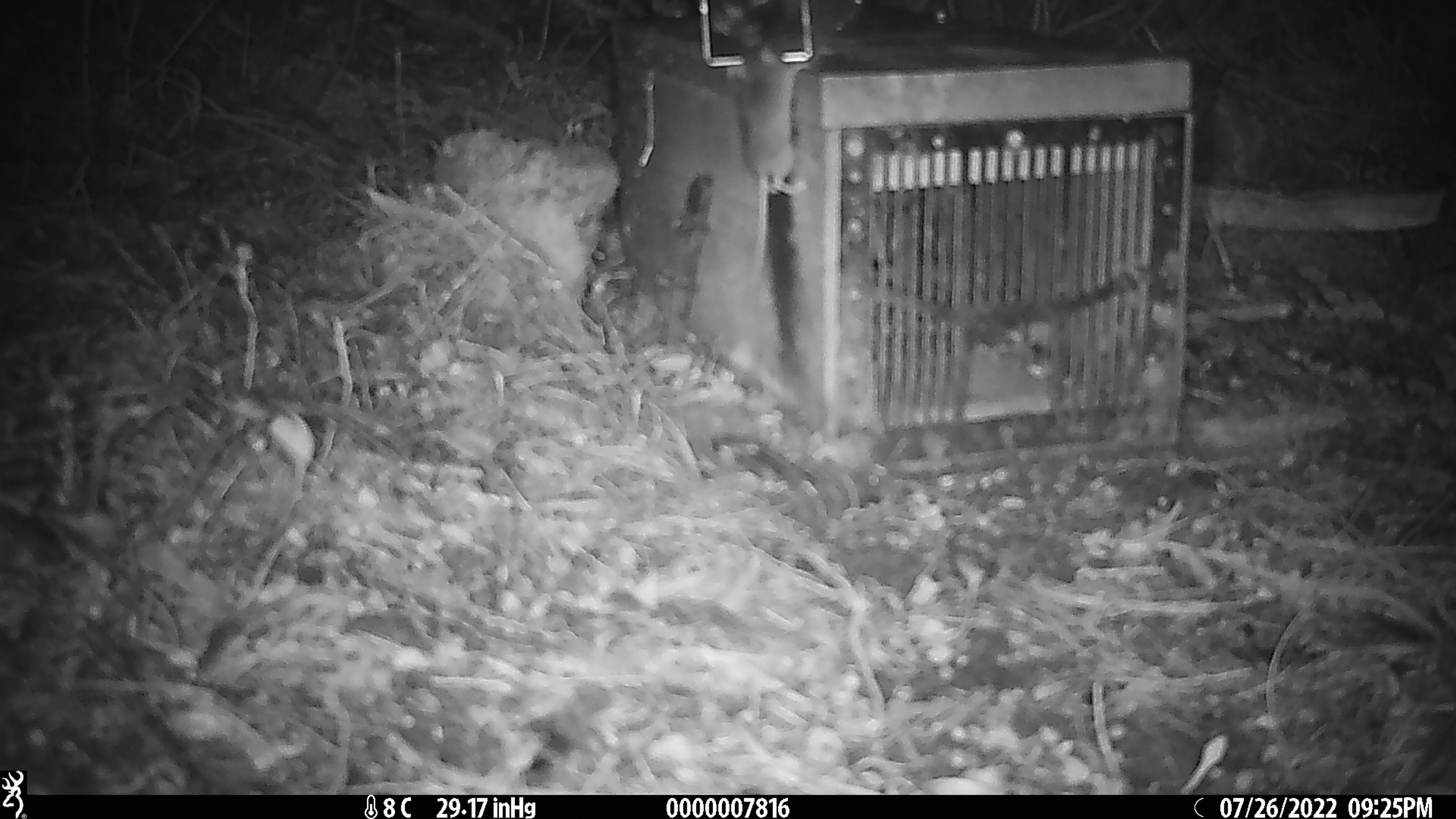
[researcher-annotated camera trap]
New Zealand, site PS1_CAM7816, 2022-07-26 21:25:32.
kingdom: Animalia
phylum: Chordata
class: Mammalia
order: Rodentia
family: Muridae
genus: Mus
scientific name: Mus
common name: mouse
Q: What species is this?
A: Mouse (Mus).